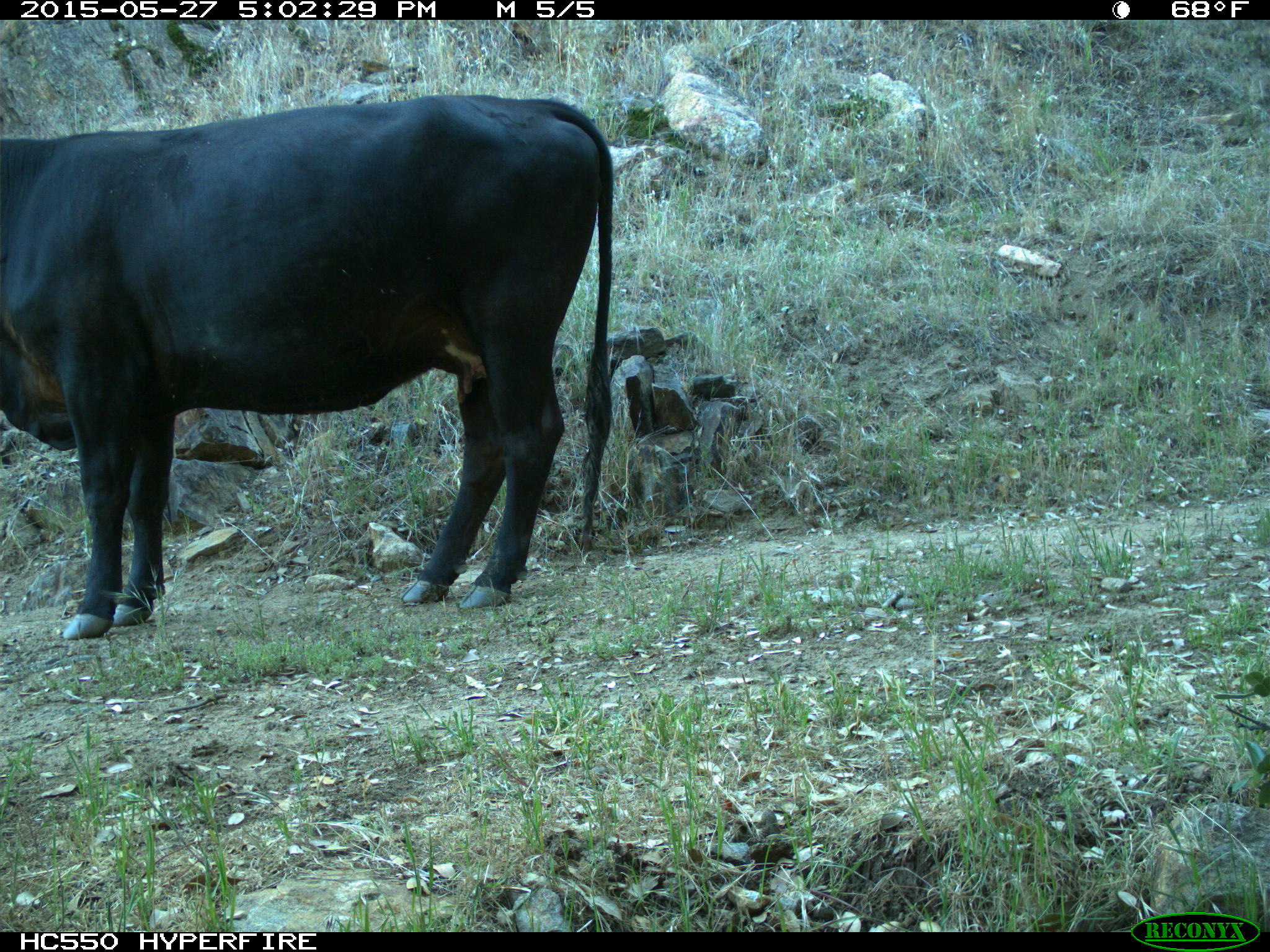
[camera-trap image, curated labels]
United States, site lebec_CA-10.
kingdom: Animalia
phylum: Chordata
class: Mammalia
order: Artiodactyla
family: Bovidae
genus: Bos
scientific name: Bos taurus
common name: domestic cow